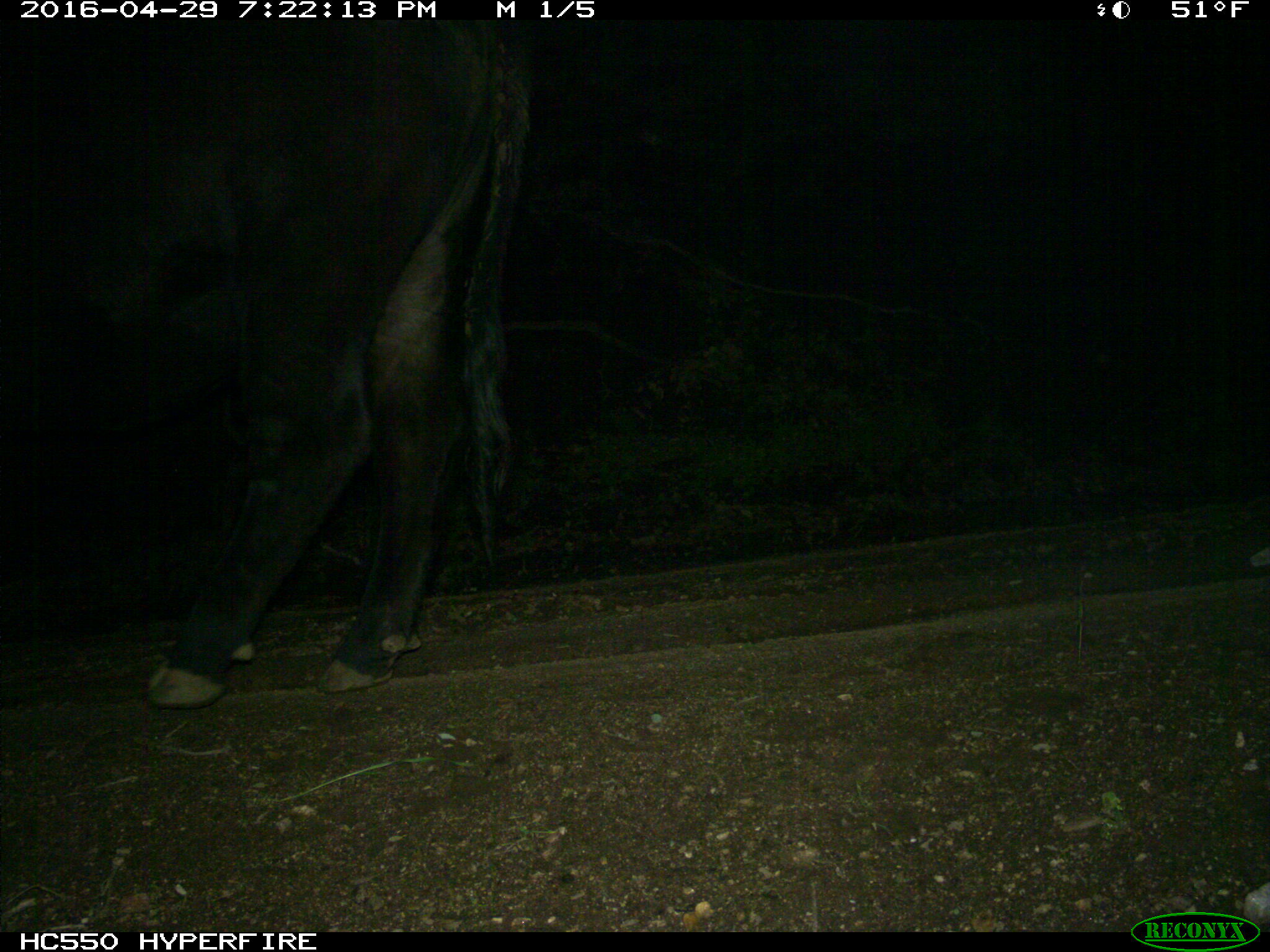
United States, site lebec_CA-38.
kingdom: Animalia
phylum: Chordata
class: Mammalia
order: Artiodactyla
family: Bovidae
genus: Bos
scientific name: Bos taurus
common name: domestic cow